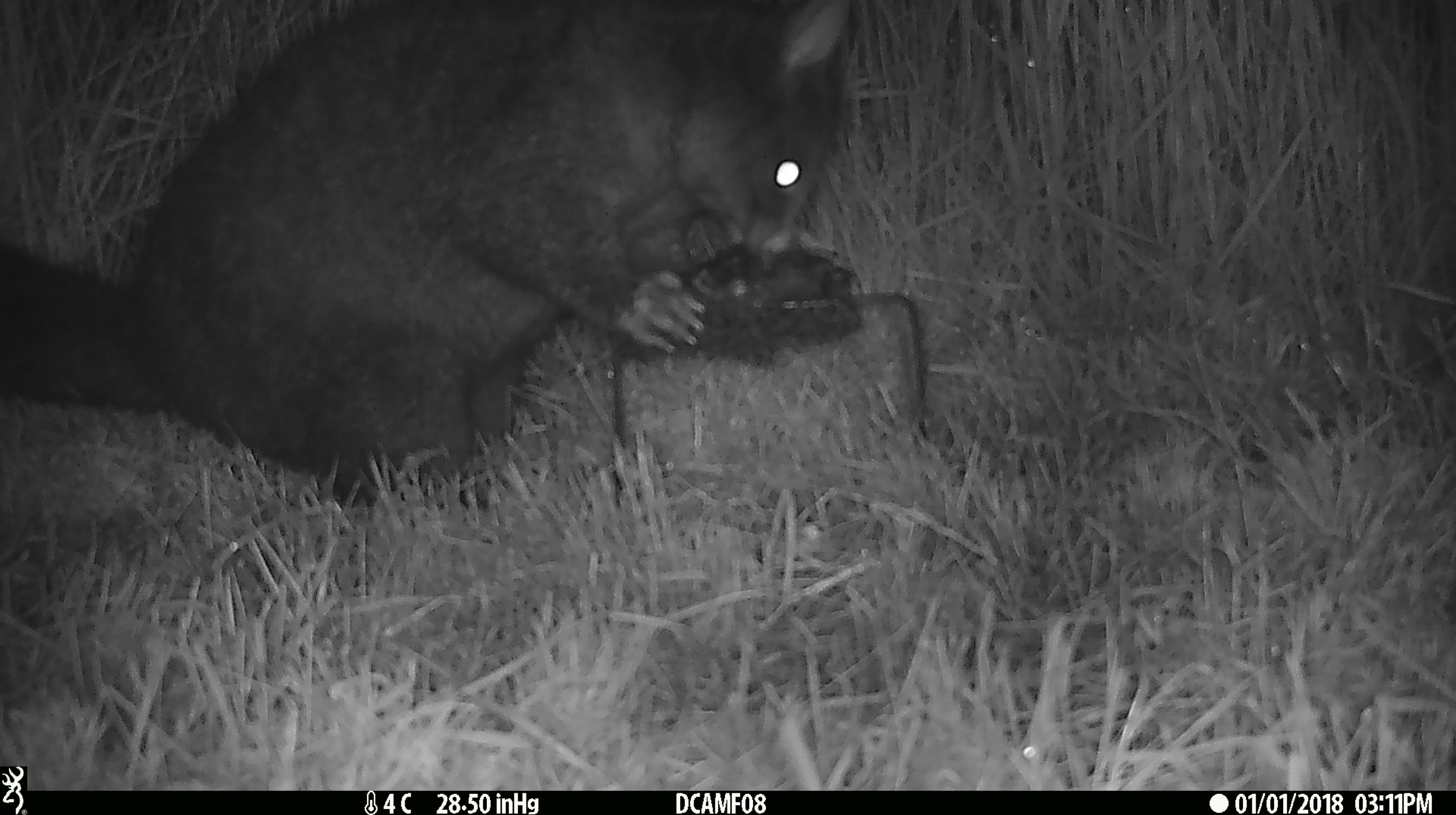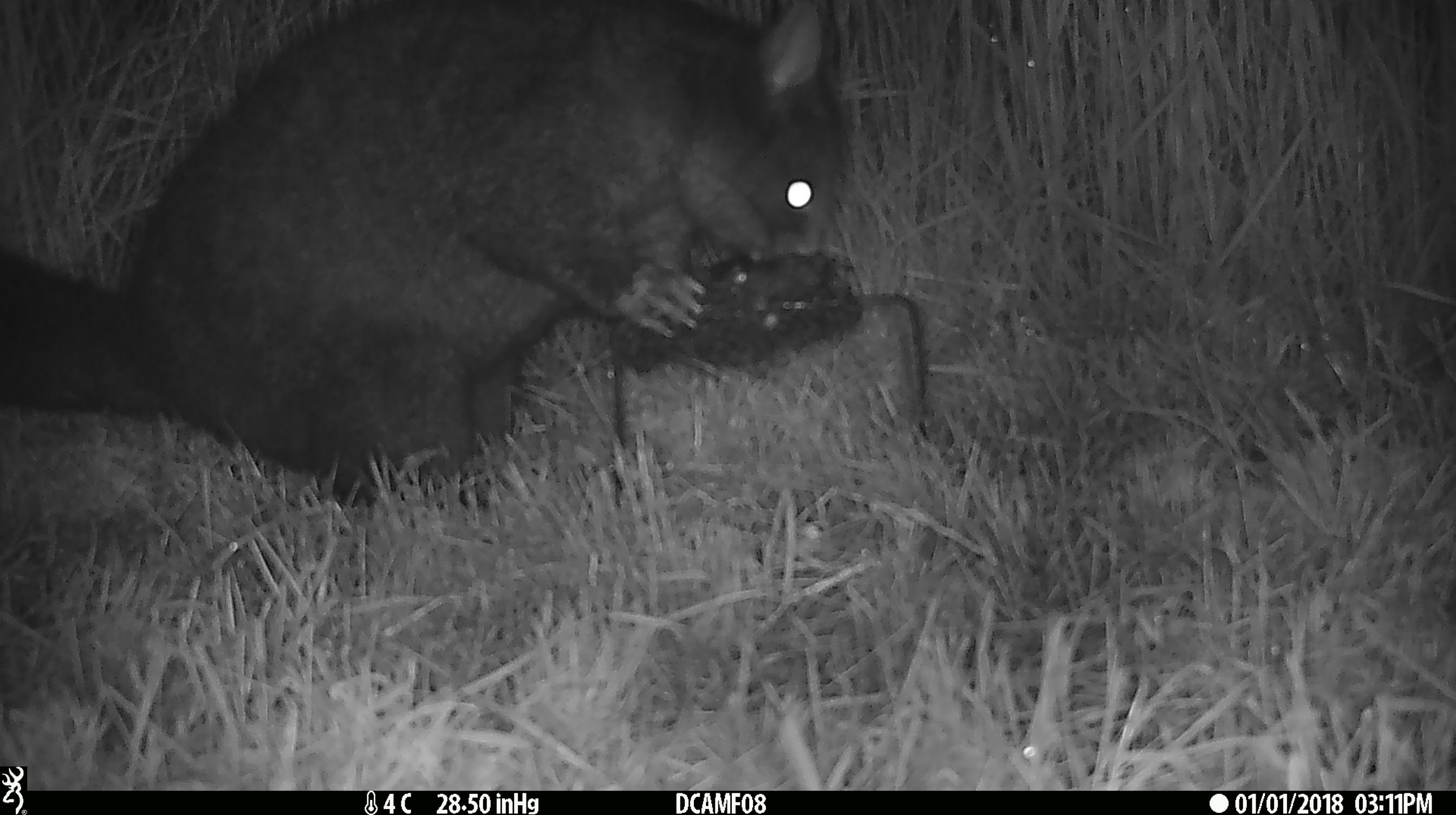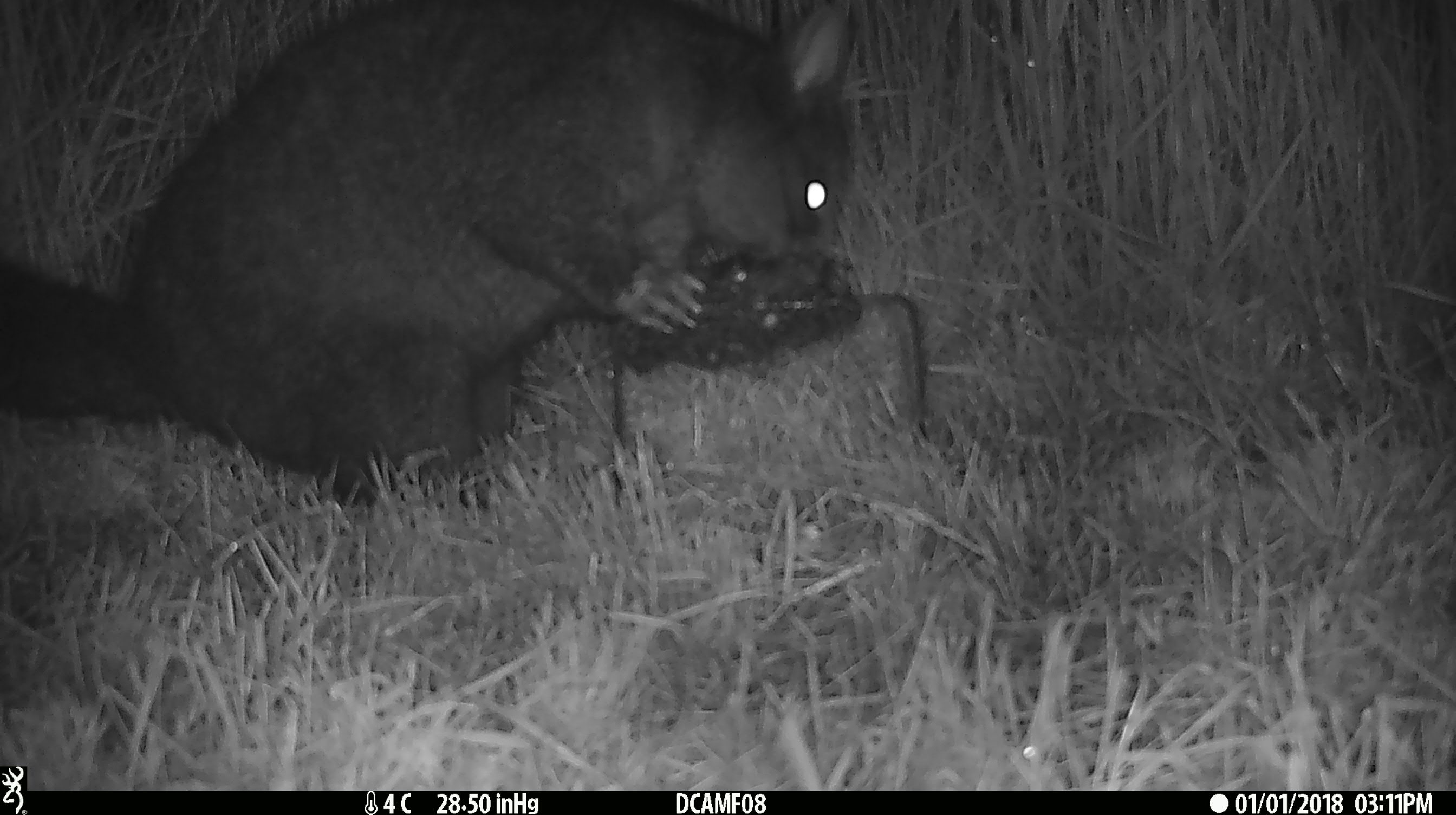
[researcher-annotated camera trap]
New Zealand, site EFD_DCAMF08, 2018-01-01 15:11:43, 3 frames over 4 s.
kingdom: Animalia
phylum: Chordata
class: Mammalia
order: Diprotodontia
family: Phalangeridae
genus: Trichosurus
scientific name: Trichosurus vulpecula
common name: common brushtail possum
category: possum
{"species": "possum (common brushtail possum) (Trichosurus vulpecula)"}